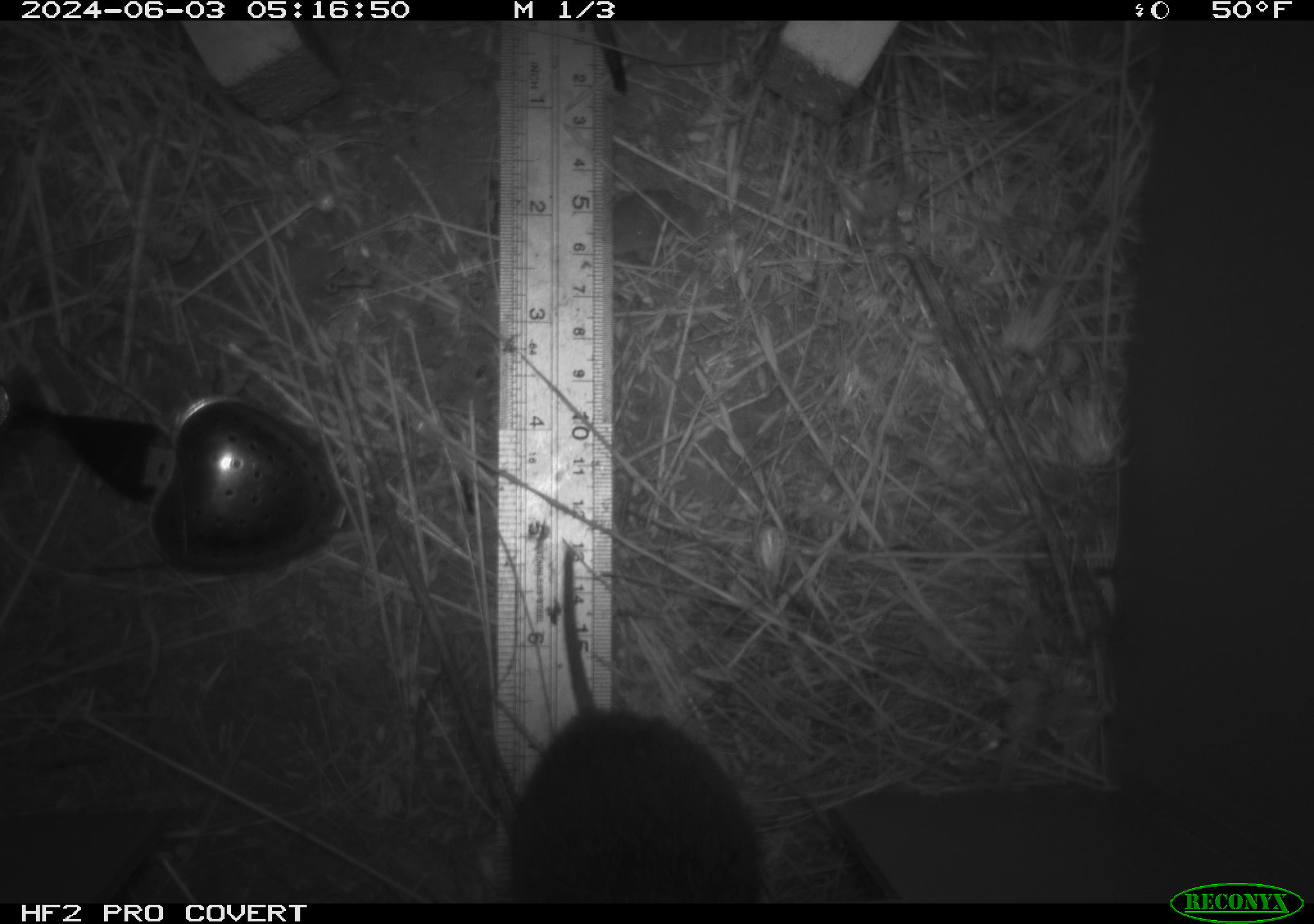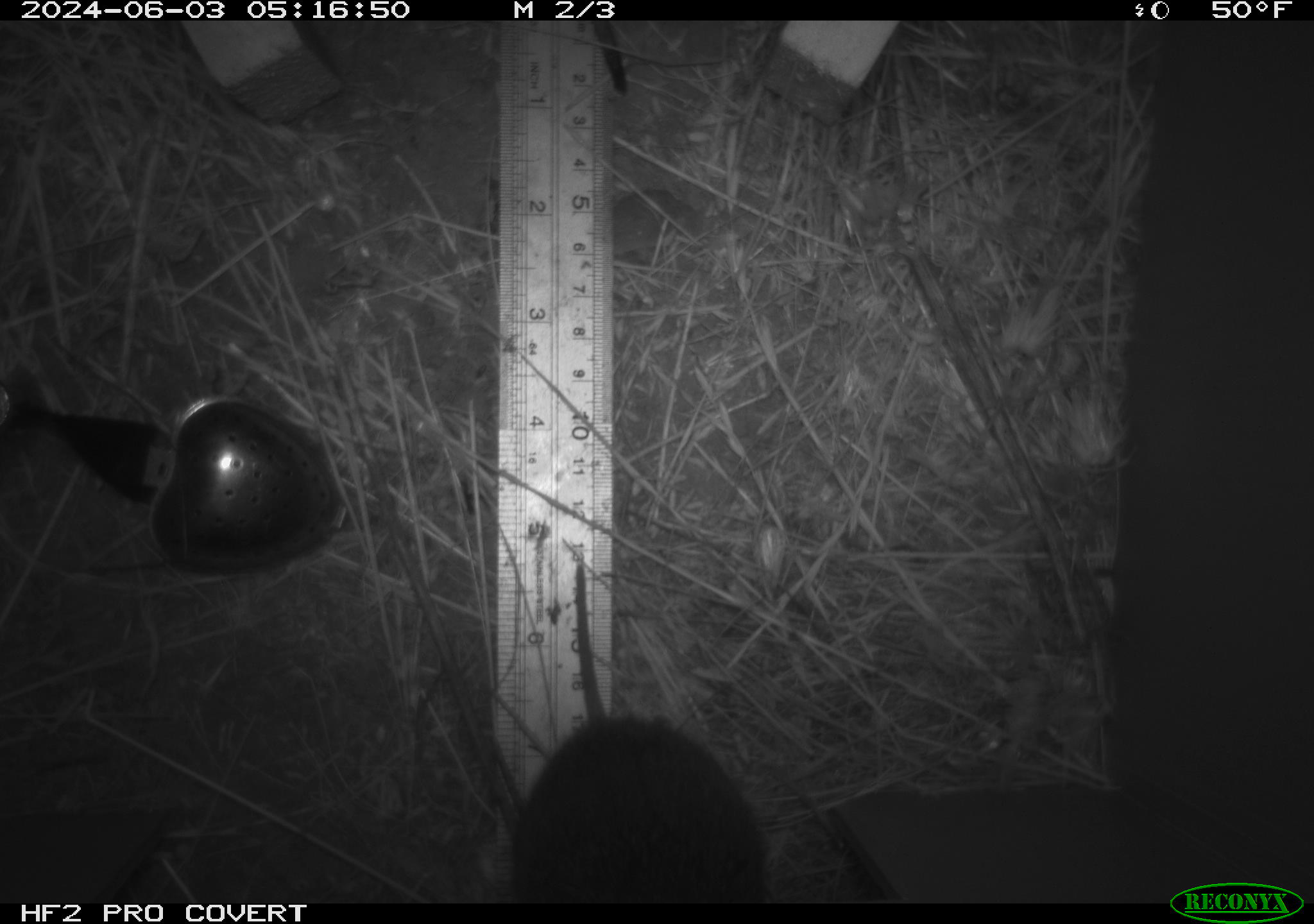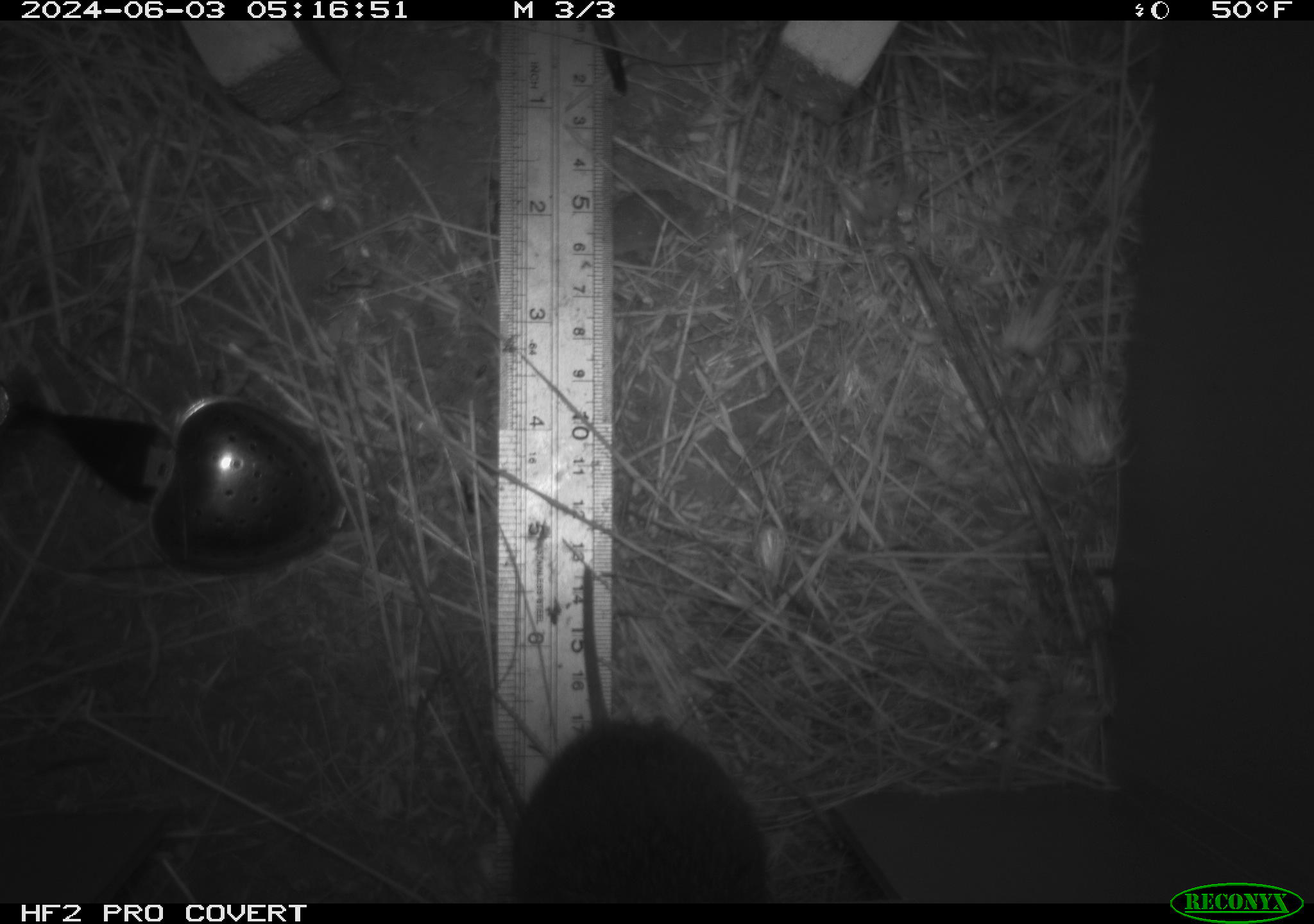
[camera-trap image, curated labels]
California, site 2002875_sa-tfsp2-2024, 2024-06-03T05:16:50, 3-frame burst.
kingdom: Animalia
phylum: Chordata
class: Mammalia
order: Rodentia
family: Cricetidae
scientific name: Arvicolinae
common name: voles, lemmings, and muskrats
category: arvicolinae subfamily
Arvicolinae subfamily (voles, lemmings, and muskrats) (Arvicolinae).